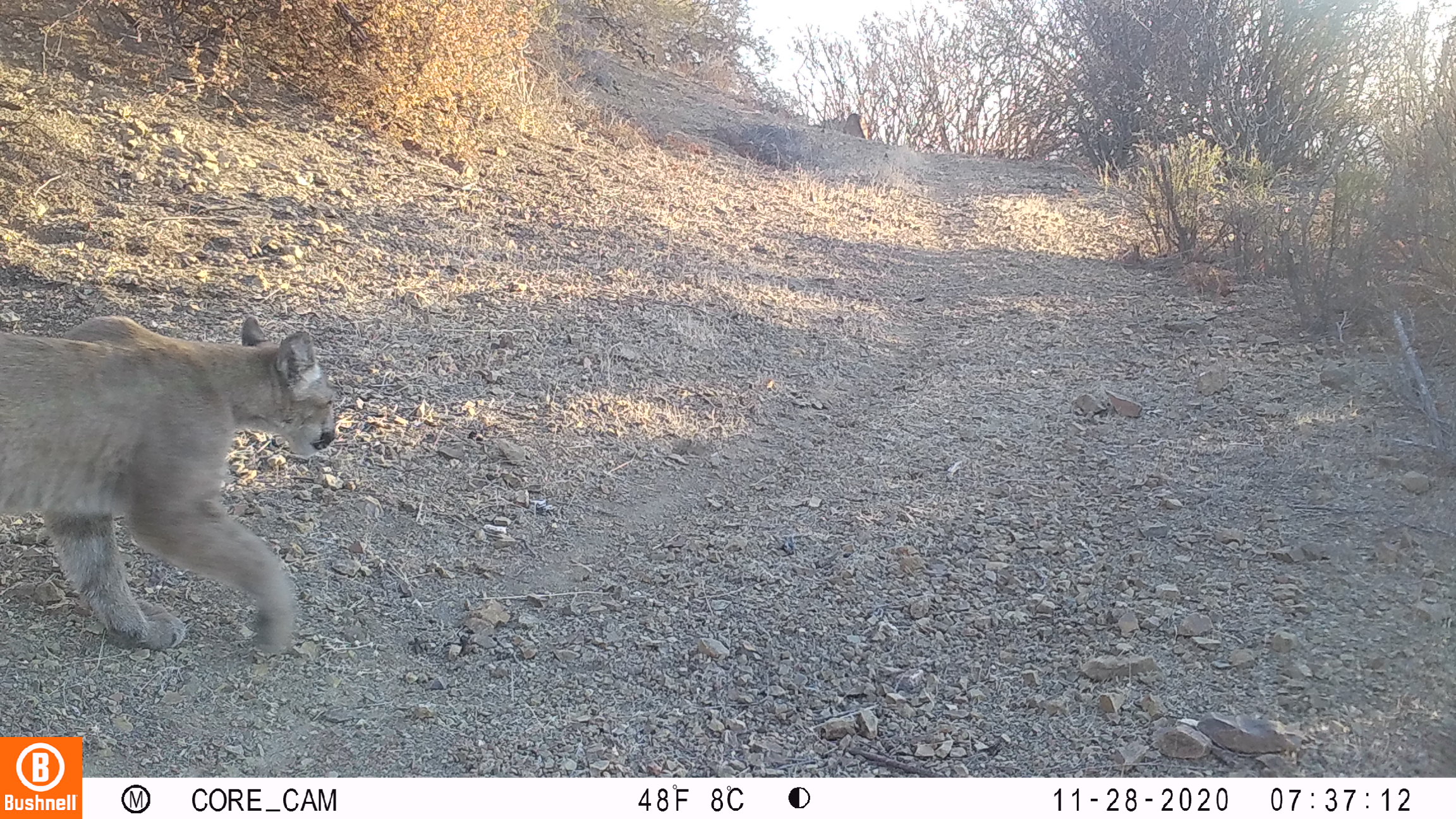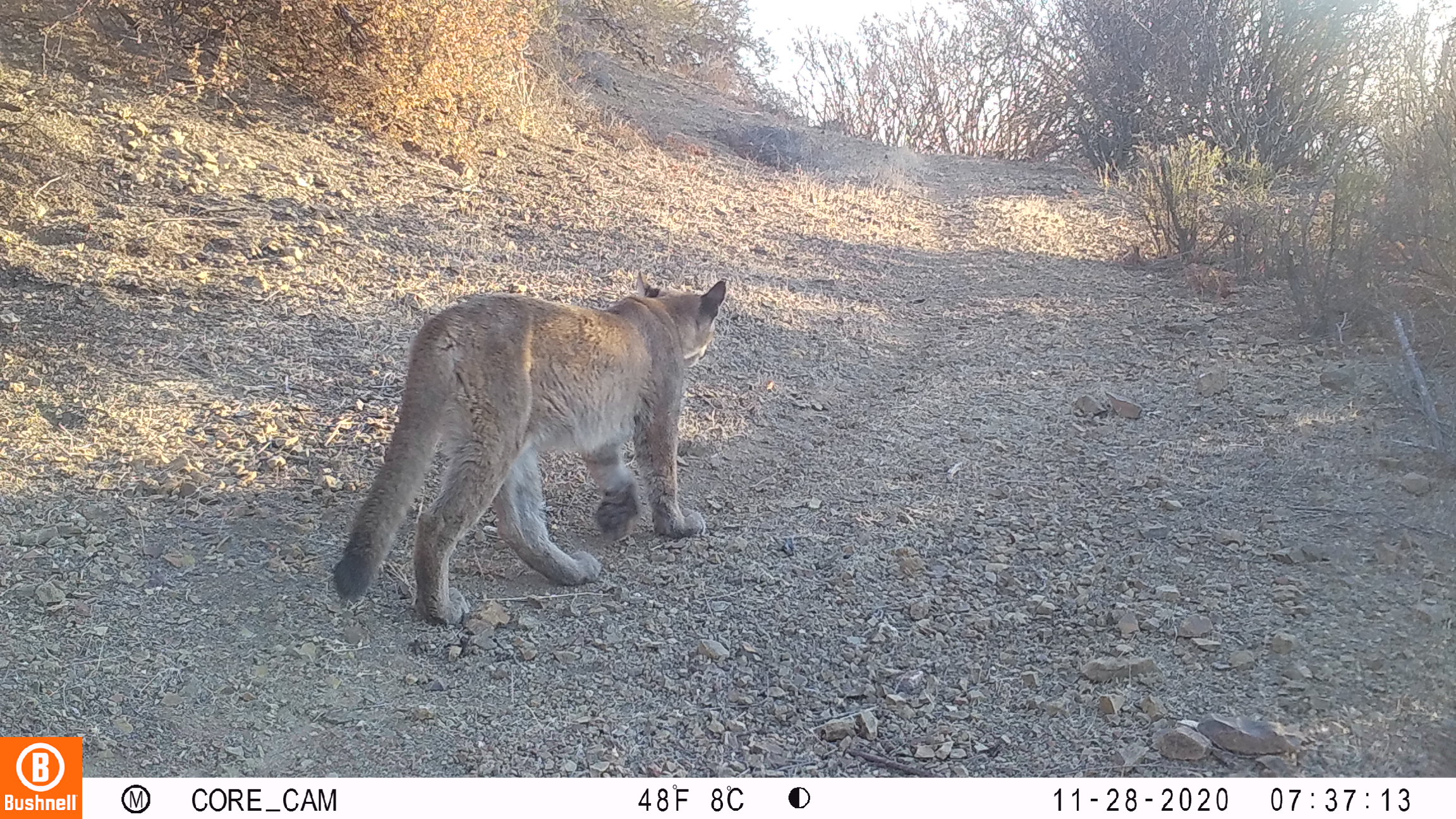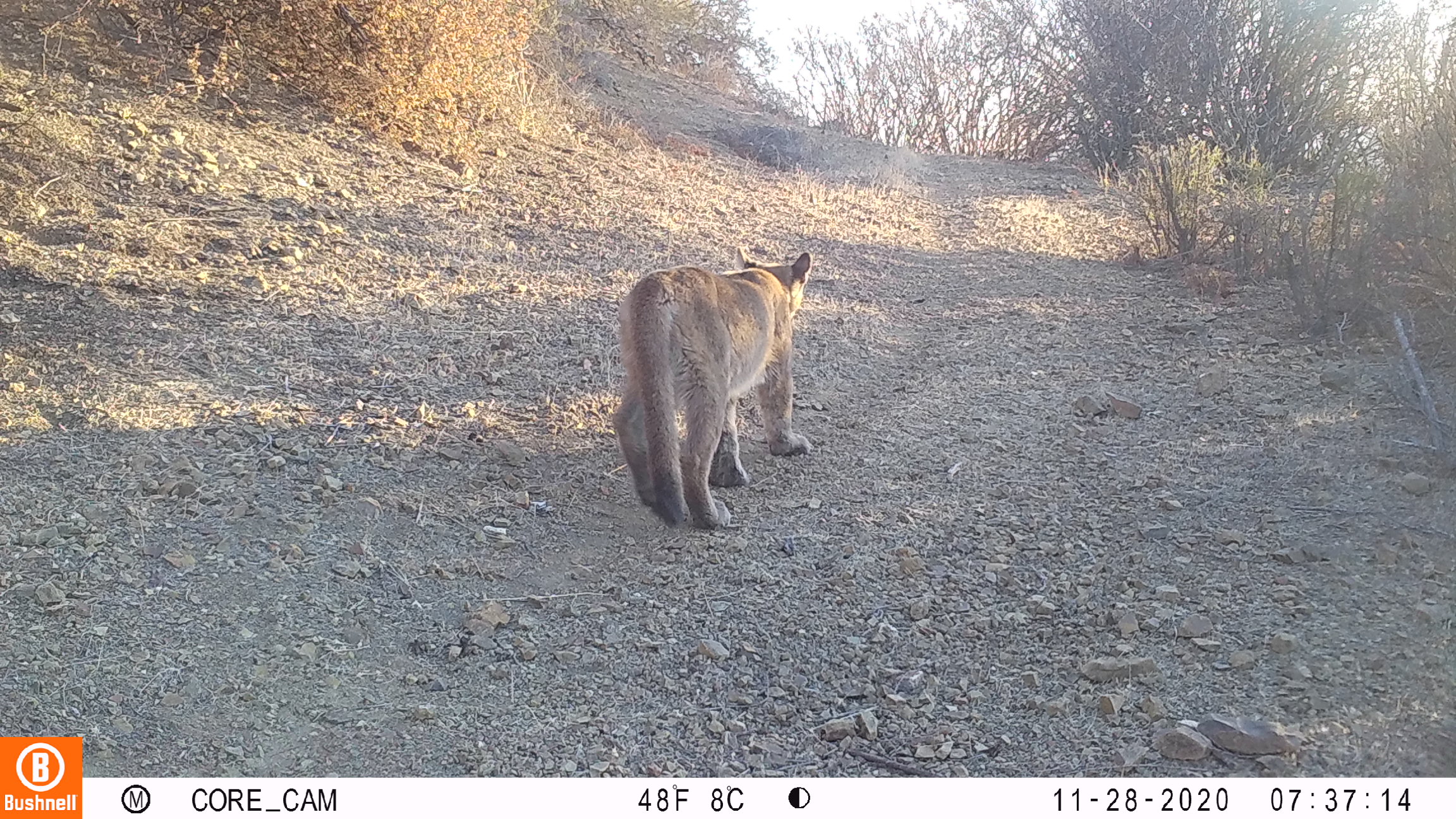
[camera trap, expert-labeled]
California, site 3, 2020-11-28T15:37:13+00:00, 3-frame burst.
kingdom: Animalia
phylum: Chordata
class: Mammalia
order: Carnivora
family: Felidae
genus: Puma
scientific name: Puma concolor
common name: puma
Puma (Puma concolor).